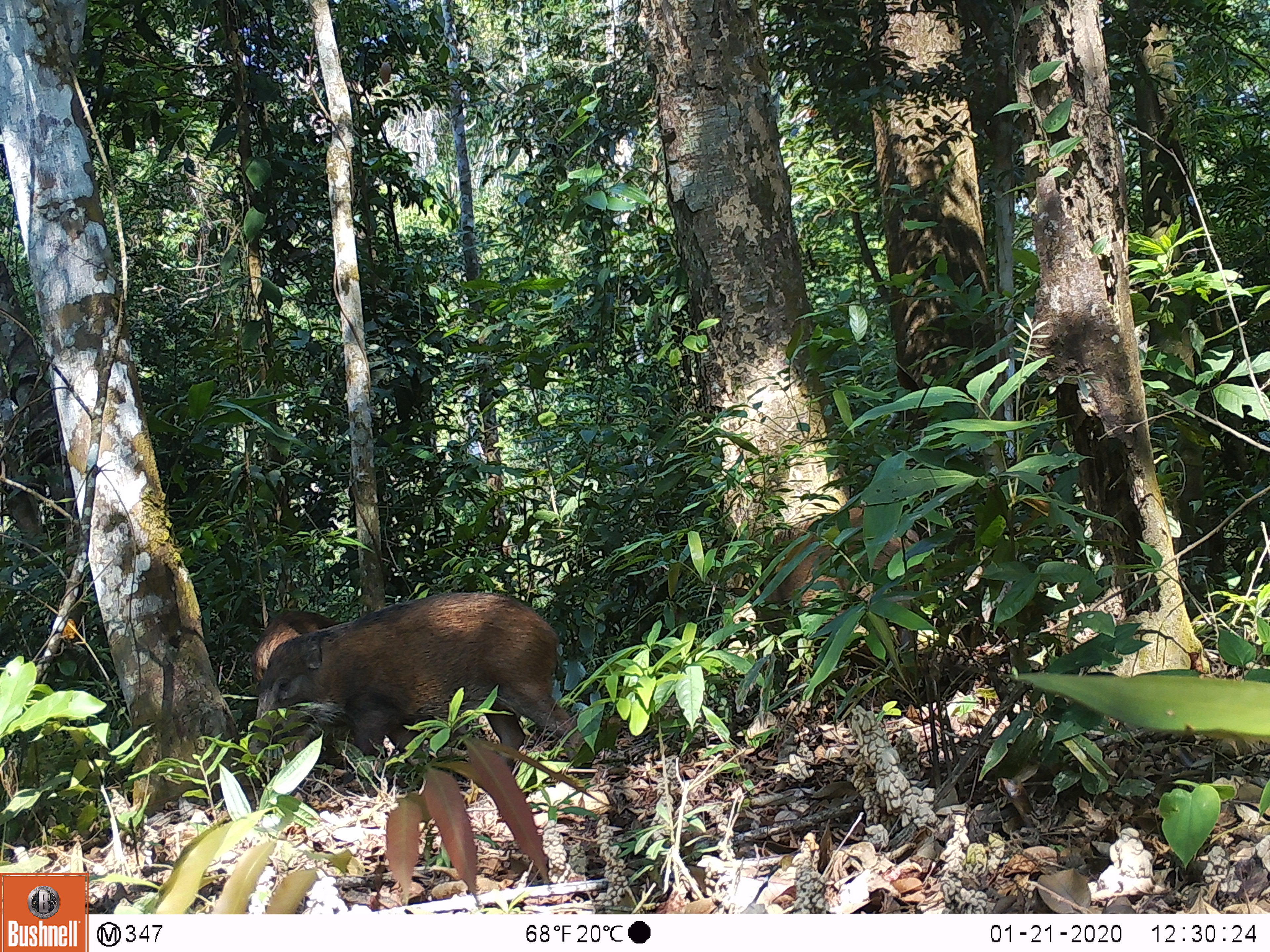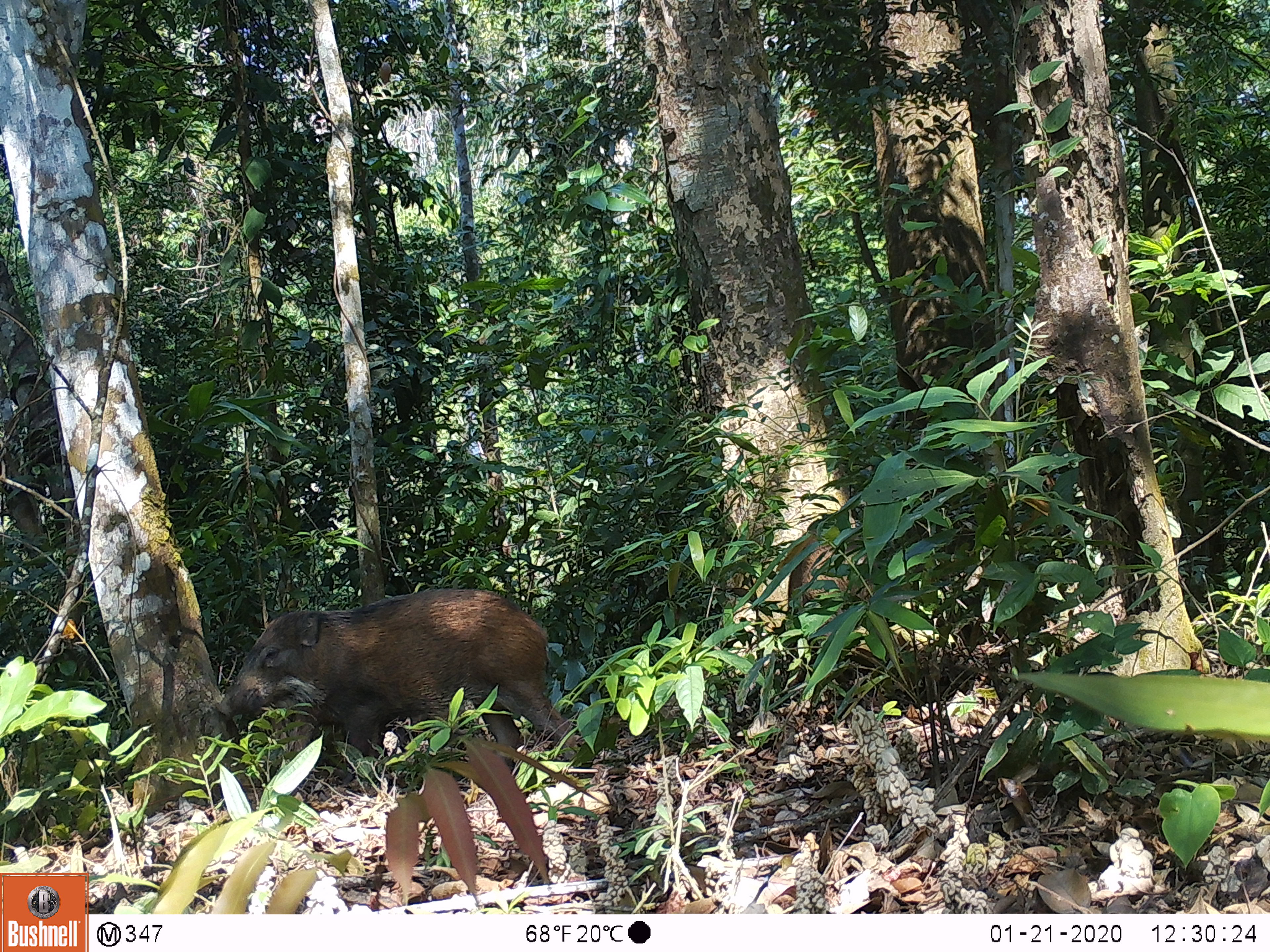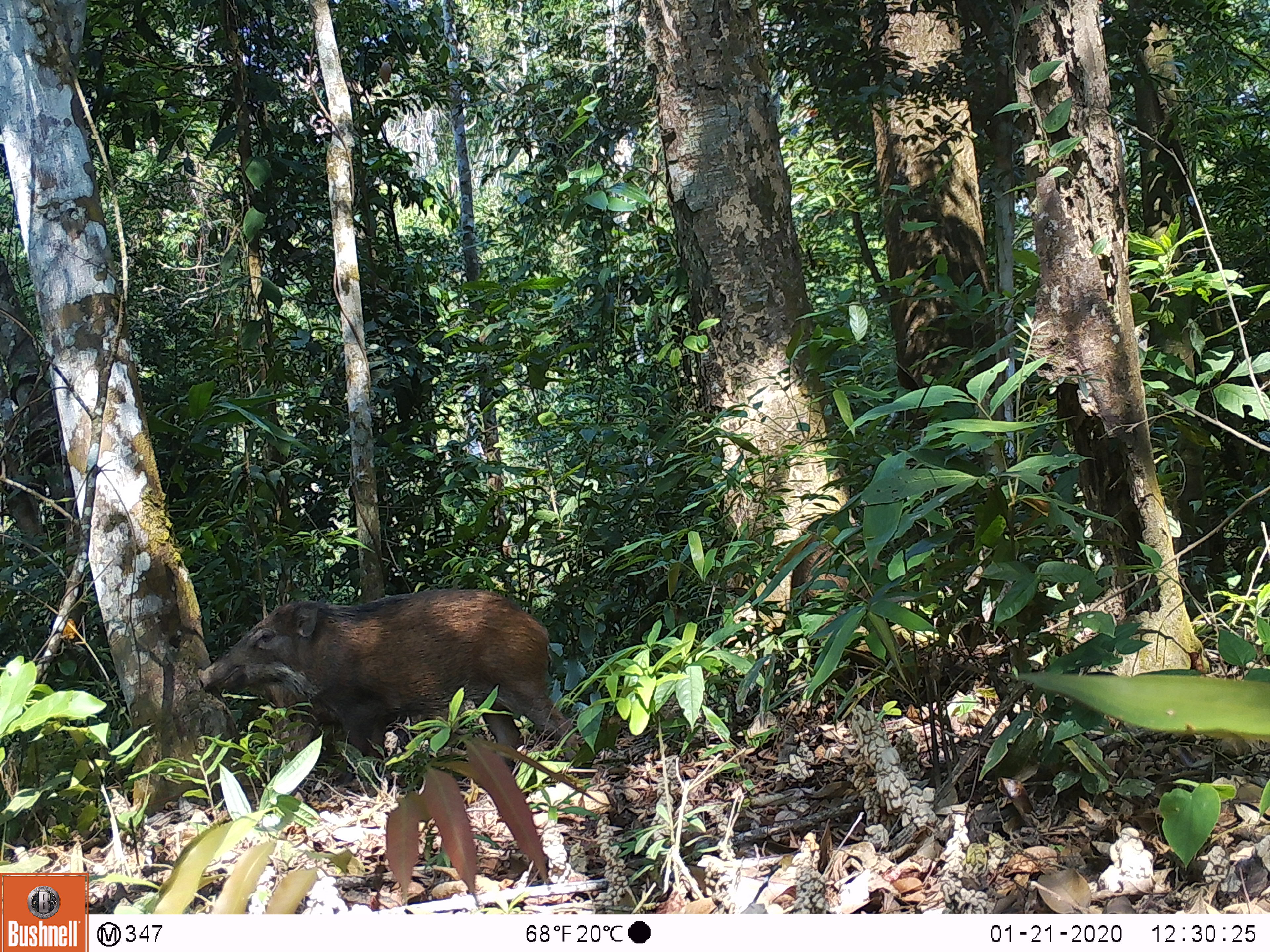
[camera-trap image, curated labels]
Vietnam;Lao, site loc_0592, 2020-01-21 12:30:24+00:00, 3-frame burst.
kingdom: Animalia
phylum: Chordata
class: Mammalia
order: Artiodactyla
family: Suidae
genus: Sus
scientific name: Sus scrofa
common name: eurasian wild pig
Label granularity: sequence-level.